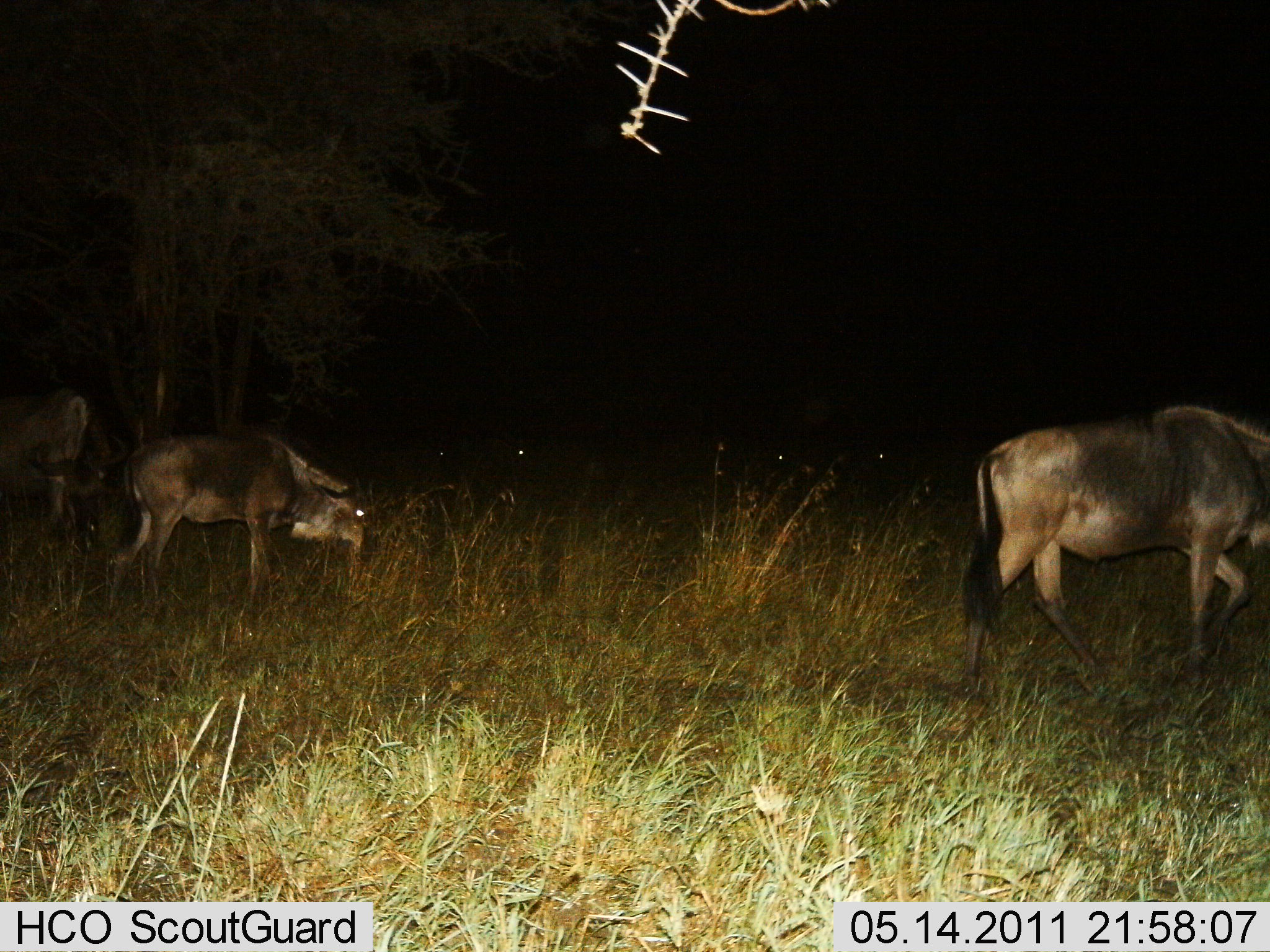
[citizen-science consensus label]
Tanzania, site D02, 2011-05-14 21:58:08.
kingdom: Animalia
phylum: Chordata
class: Mammalia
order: Artiodactyla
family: Bovidae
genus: Connochaetes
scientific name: Connochaetes taurinus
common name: blue wildebeest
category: wildebeest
Wildebeest (blue wildebeest) (Connochaetes taurinus), count 3. Behavior (volunteer vote fractions): standing 42%, resting 8%, moving 83%, interacting 0%. Young present (vote fraction): 8%. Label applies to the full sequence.